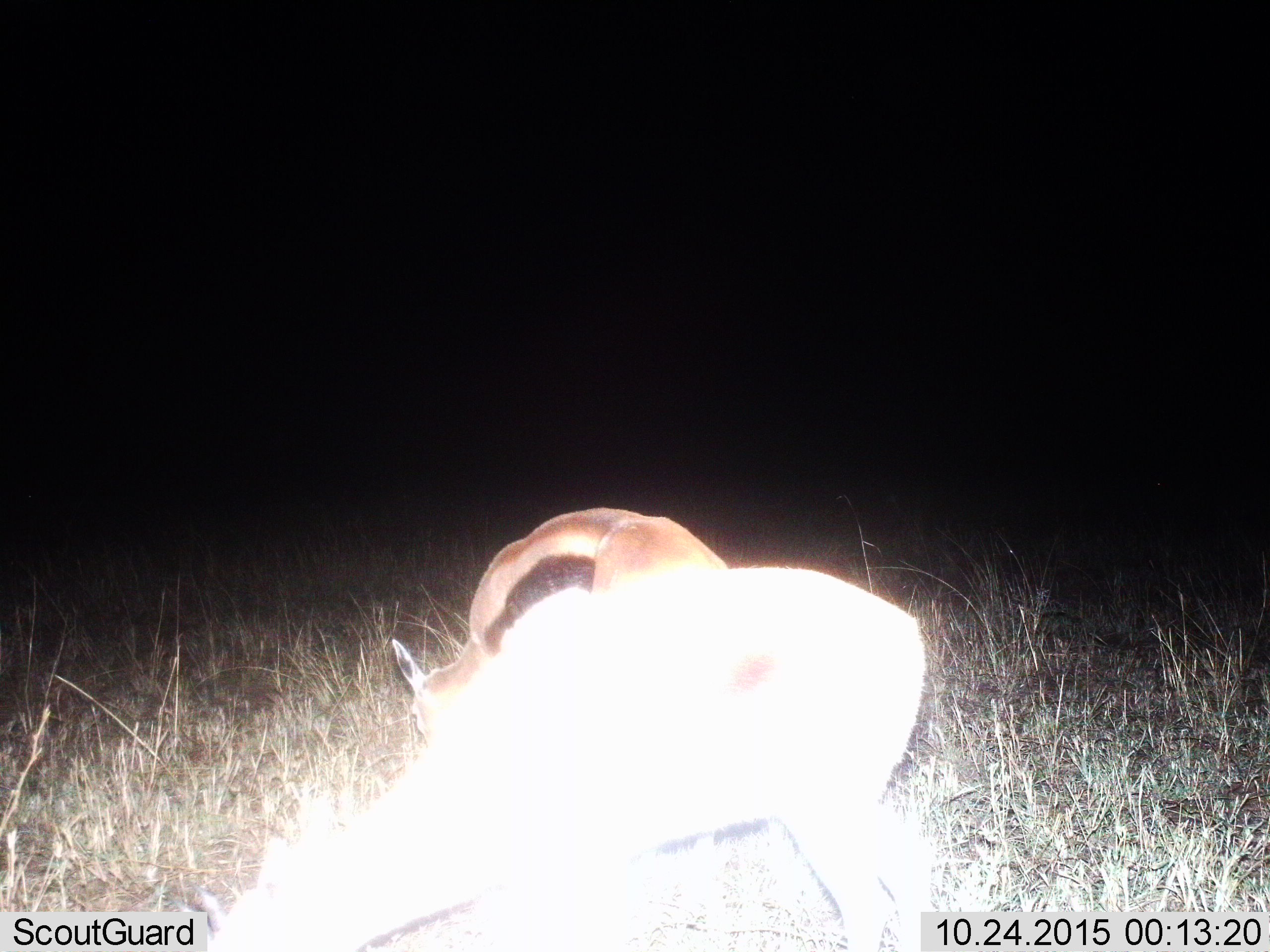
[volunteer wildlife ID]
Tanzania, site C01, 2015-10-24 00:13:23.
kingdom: Animalia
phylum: Chordata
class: Mammalia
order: Artiodactyla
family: Bovidae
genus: Eudorcas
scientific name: Eudorcas thomsonii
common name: thomson's gazelle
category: gazellethomsons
Gazellethomsons (thomson's gazelle) (Eudorcas thomsonii), count 2. Behavior (volunteer vote fractions): standing 20%, resting 7%, moving 0%, interacting 0%. Young present (vote fraction): 7%. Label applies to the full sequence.